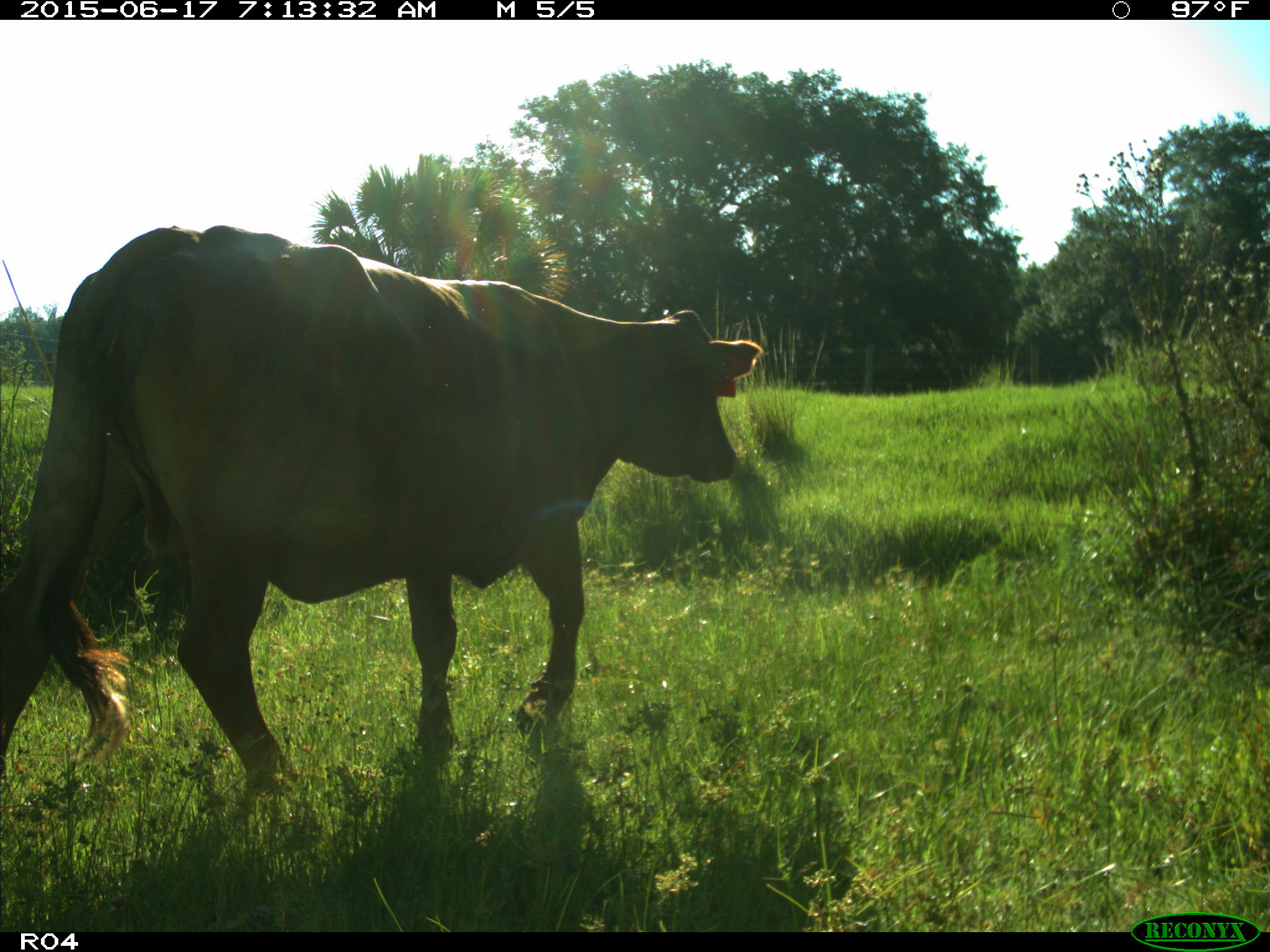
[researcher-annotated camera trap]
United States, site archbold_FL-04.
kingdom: Animalia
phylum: Chordata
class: Mammalia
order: Artiodactyla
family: Bovidae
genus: Bos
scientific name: Bos taurus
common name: domestic cow